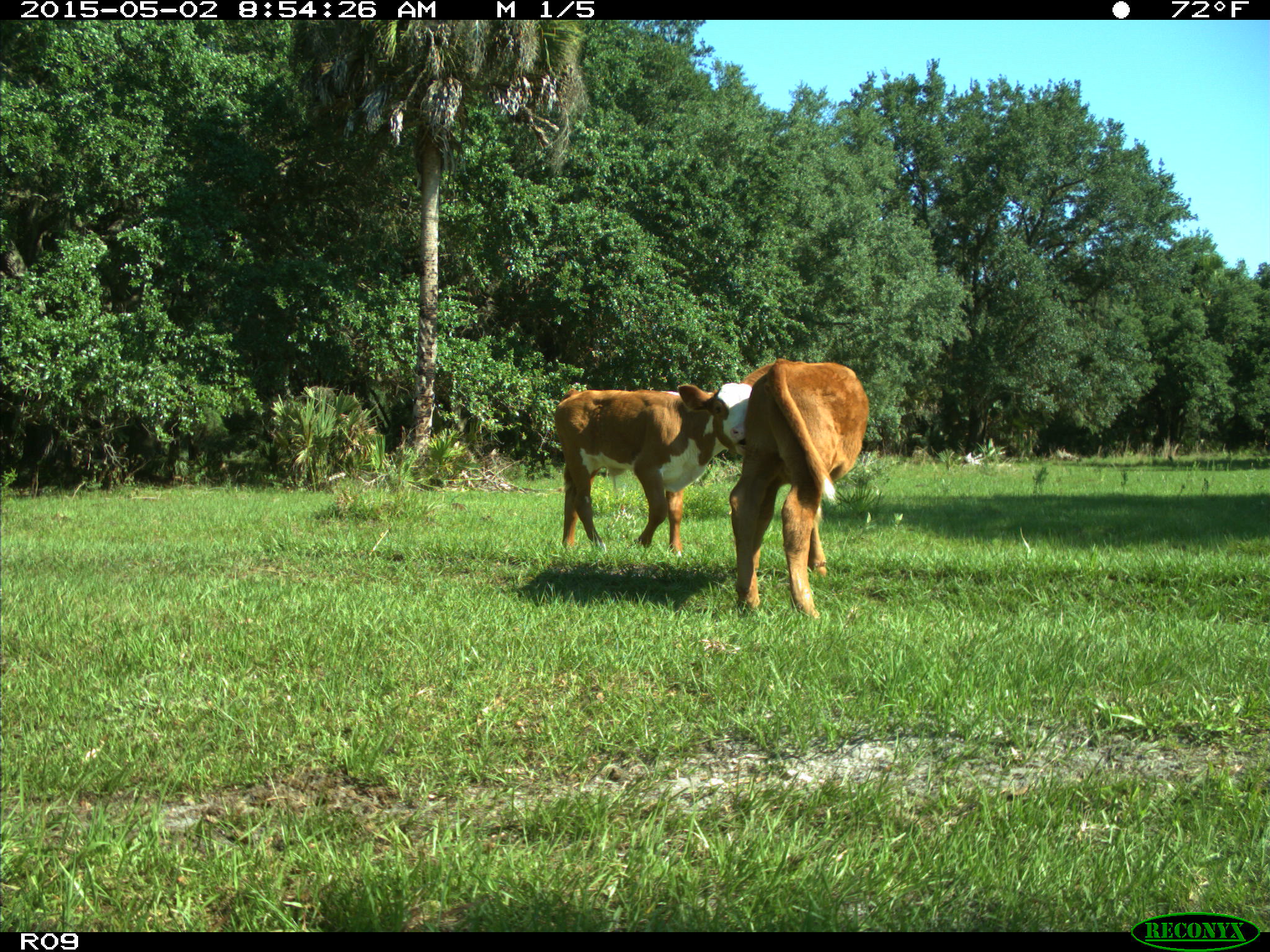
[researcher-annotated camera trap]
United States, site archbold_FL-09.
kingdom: Animalia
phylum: Chordata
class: Mammalia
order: Artiodactyla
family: Bovidae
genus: Bos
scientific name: Bos taurus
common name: domestic cow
Bos taurus (domestic cow).